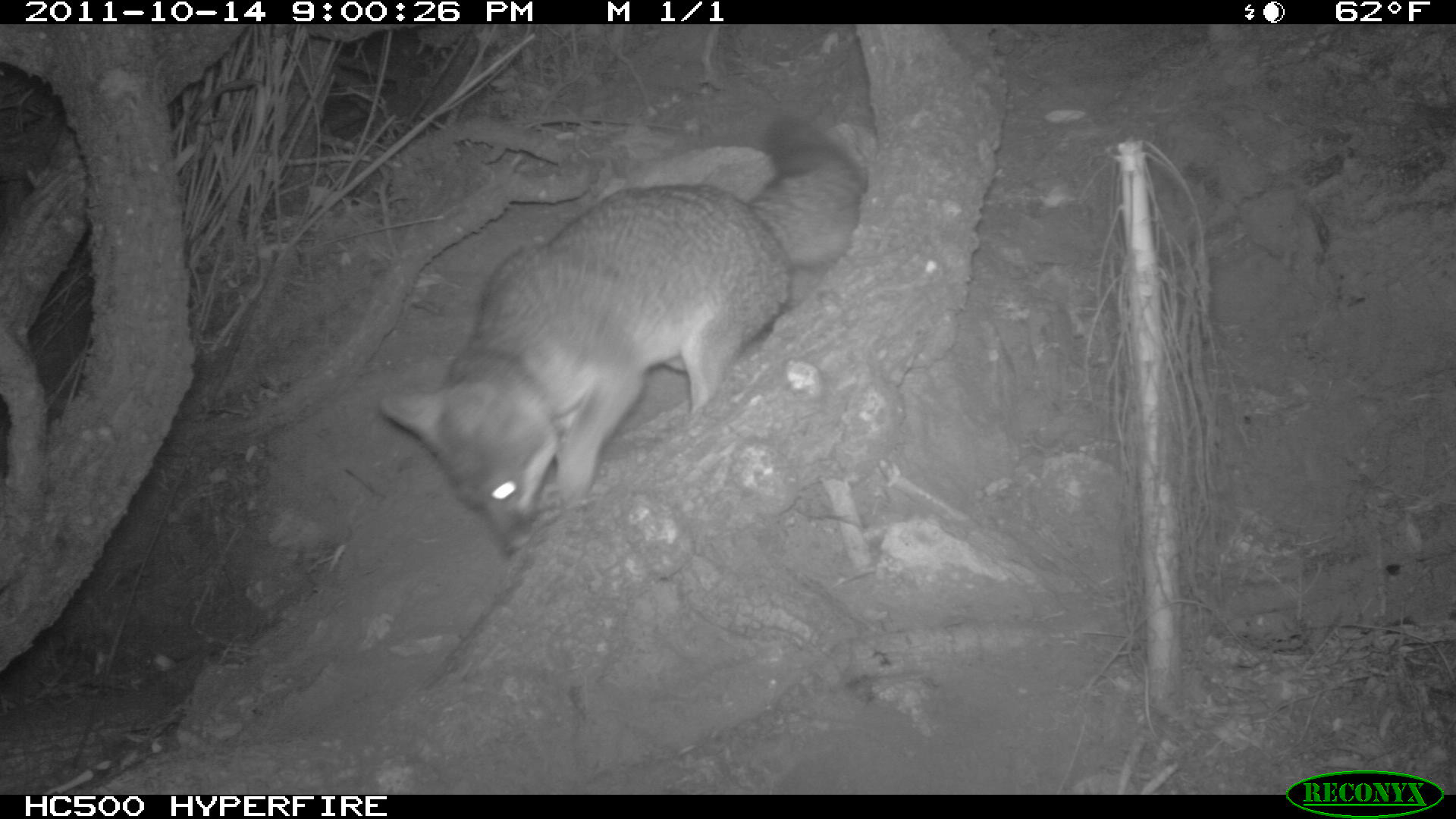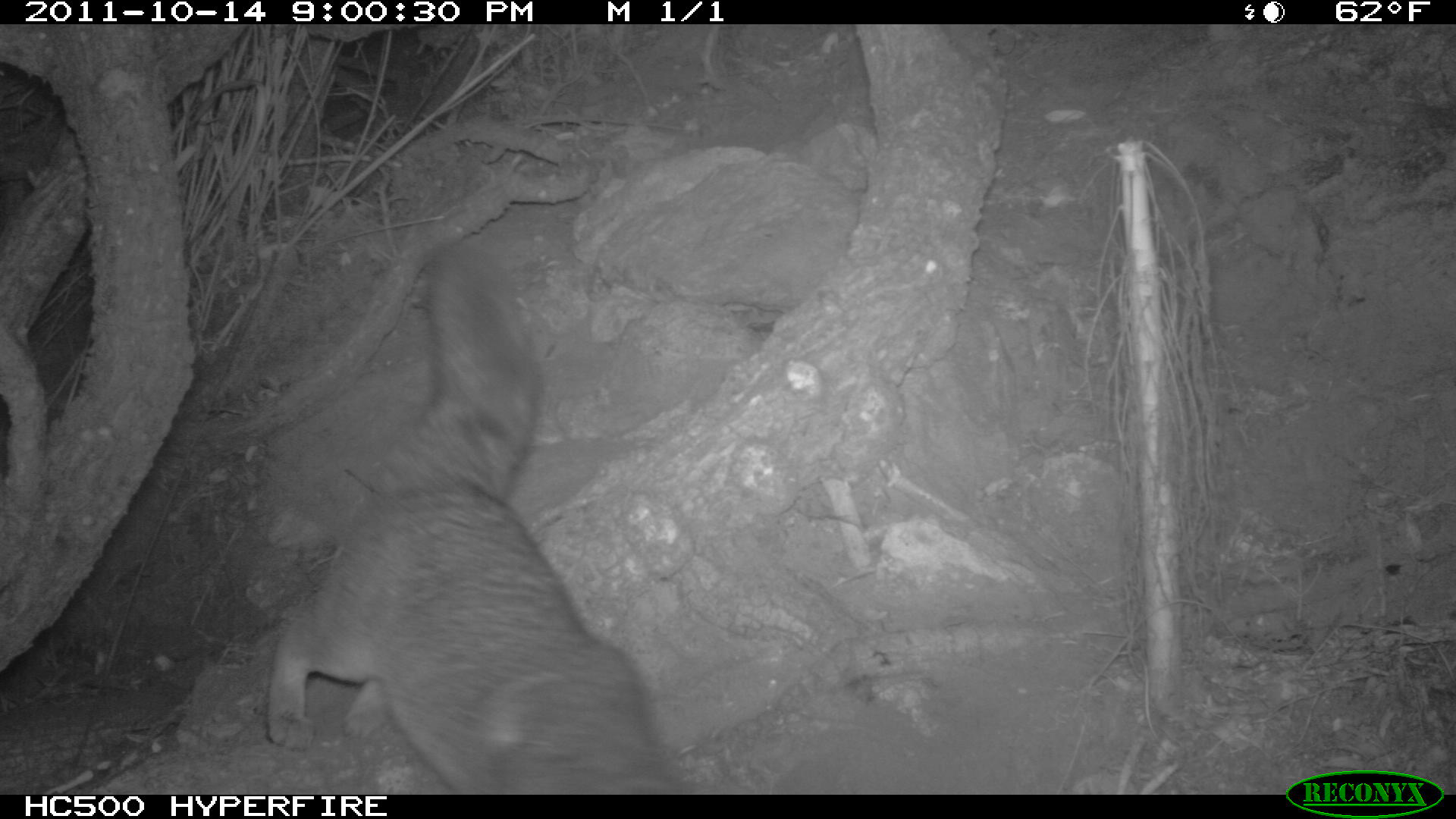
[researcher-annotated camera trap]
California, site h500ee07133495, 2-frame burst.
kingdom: Animalia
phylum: Chordata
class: Mammalia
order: Carnivora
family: Canidae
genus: Urocyon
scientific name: Urocyon littoralis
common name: island fox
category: fox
Fox (island fox) (Urocyon littoralis).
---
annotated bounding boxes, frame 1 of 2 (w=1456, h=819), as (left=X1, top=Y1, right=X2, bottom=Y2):
fox: (left=375, top=115, right=866, bottom=554)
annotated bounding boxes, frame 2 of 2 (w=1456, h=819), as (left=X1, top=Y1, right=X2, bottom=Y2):
fox: (left=268, top=237, right=689, bottom=794)